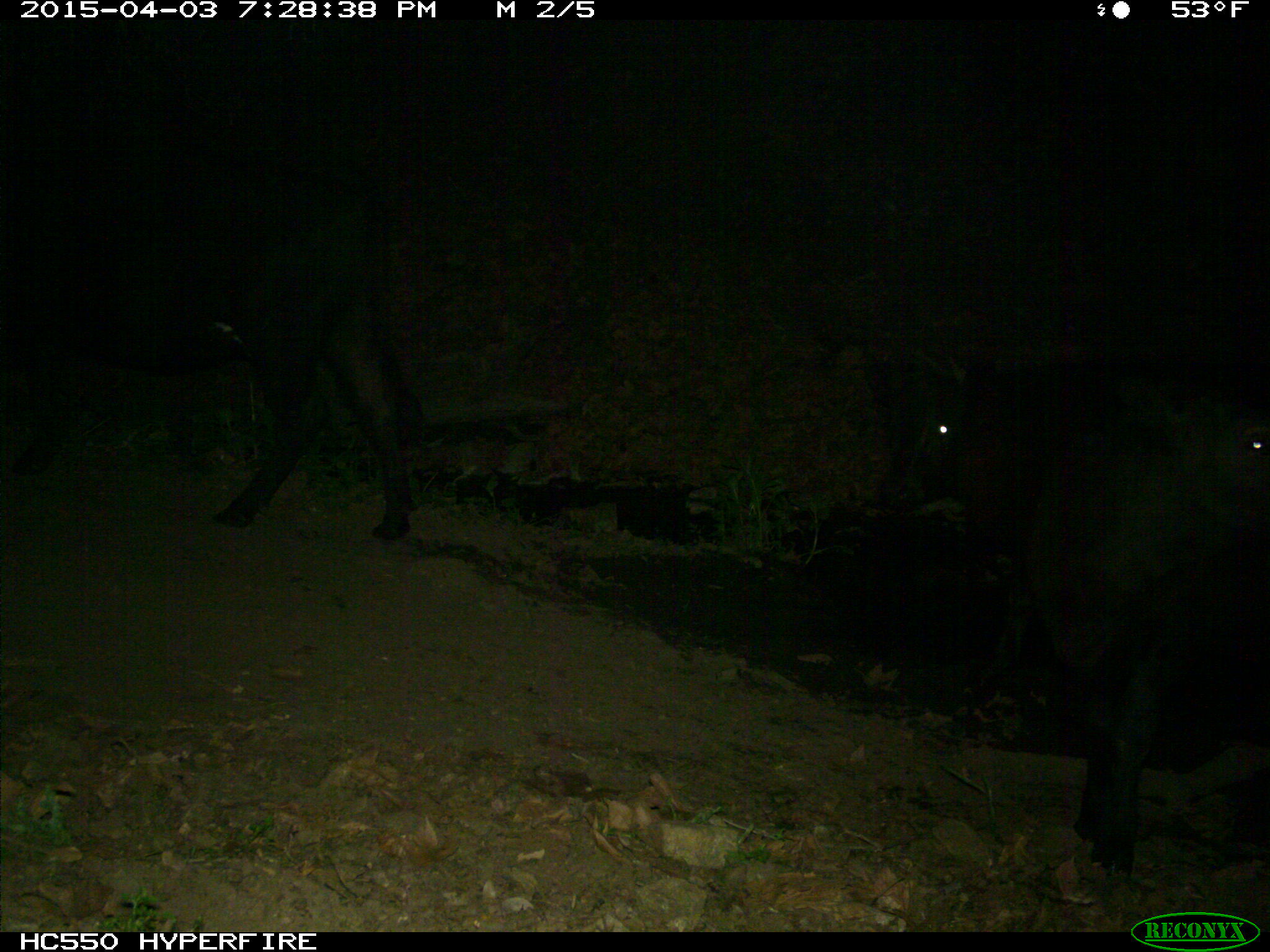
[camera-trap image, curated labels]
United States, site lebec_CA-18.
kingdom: Animalia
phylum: Chordata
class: Mammalia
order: Artiodactyla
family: Bovidae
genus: Bos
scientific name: Bos taurus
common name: domestic cow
Bos taurus (domestic cow).